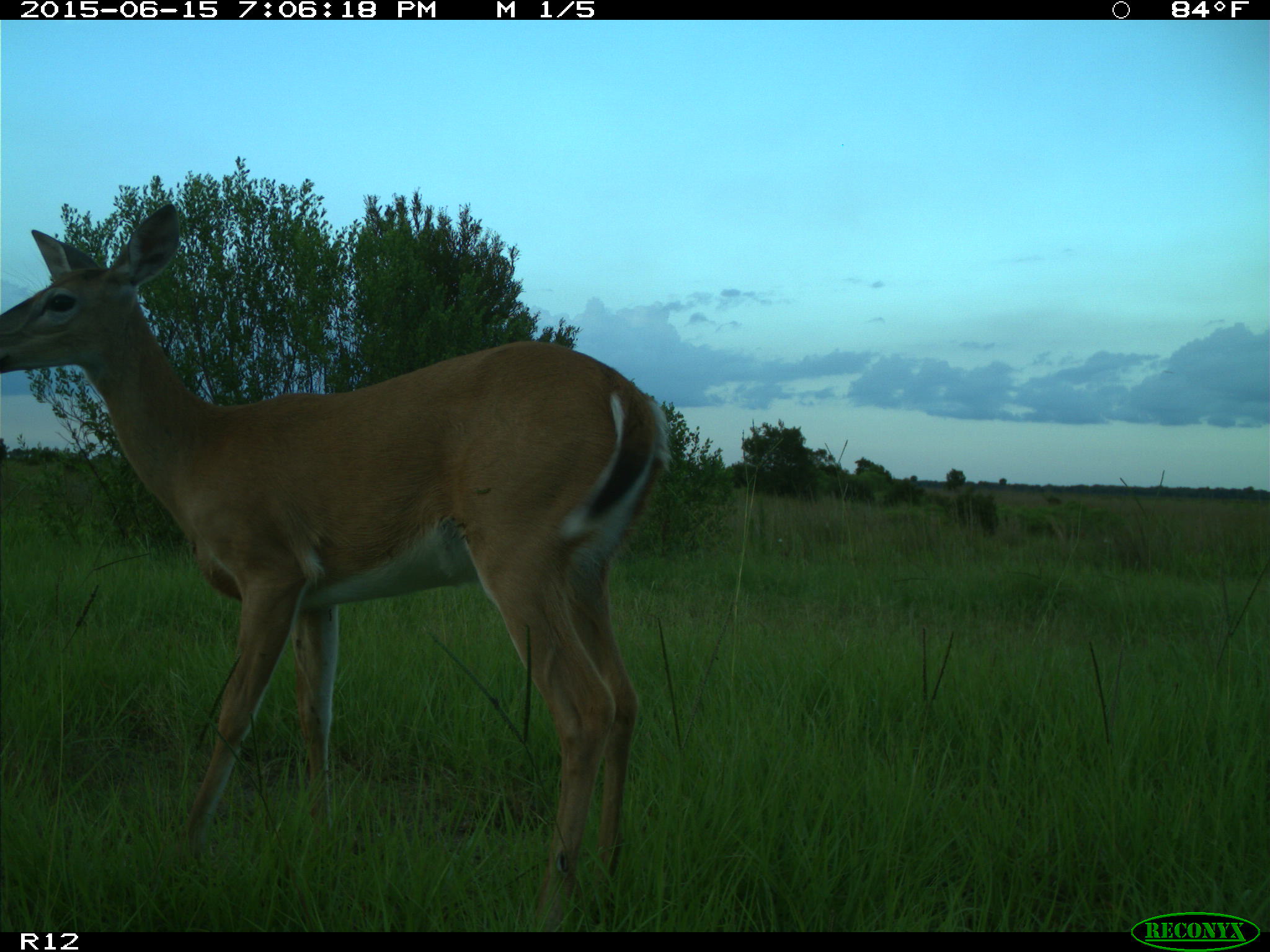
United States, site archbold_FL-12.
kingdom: Animalia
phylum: Chordata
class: Mammalia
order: Artiodactyla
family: Cervidae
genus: Odocoileus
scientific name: Odocoileus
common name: deer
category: unidentified deer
Unidentified deer (deer) (Odocoileus).